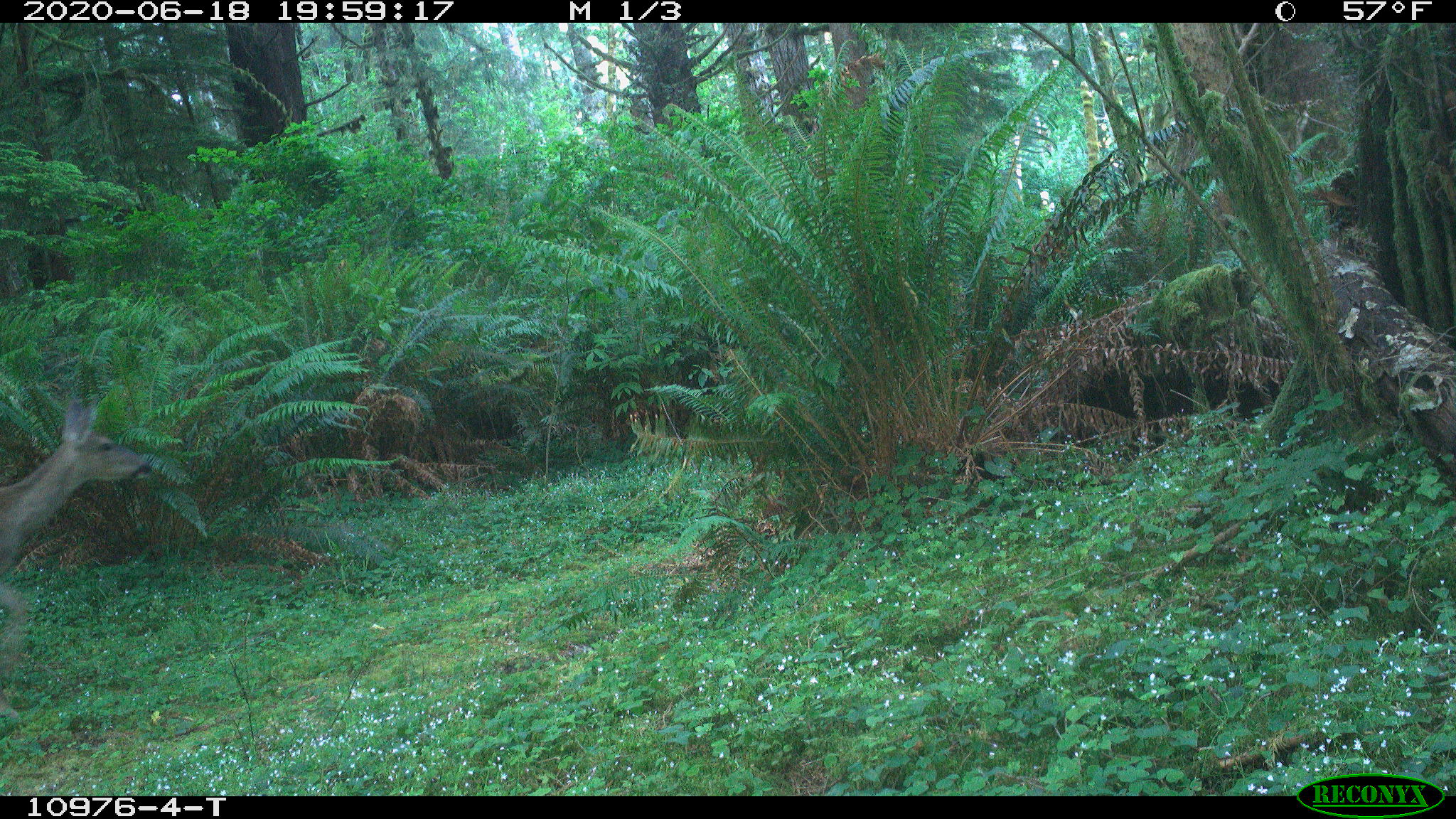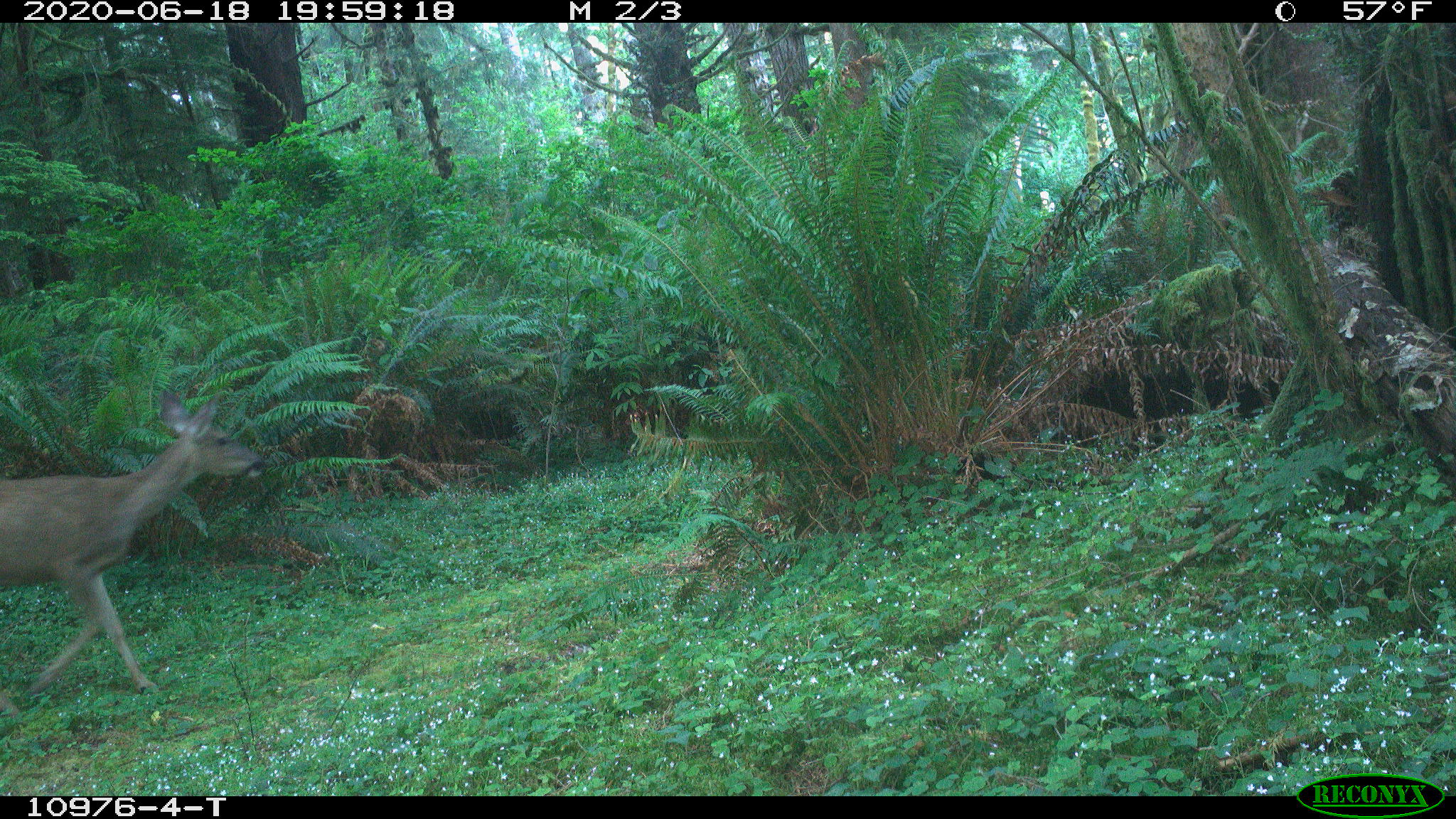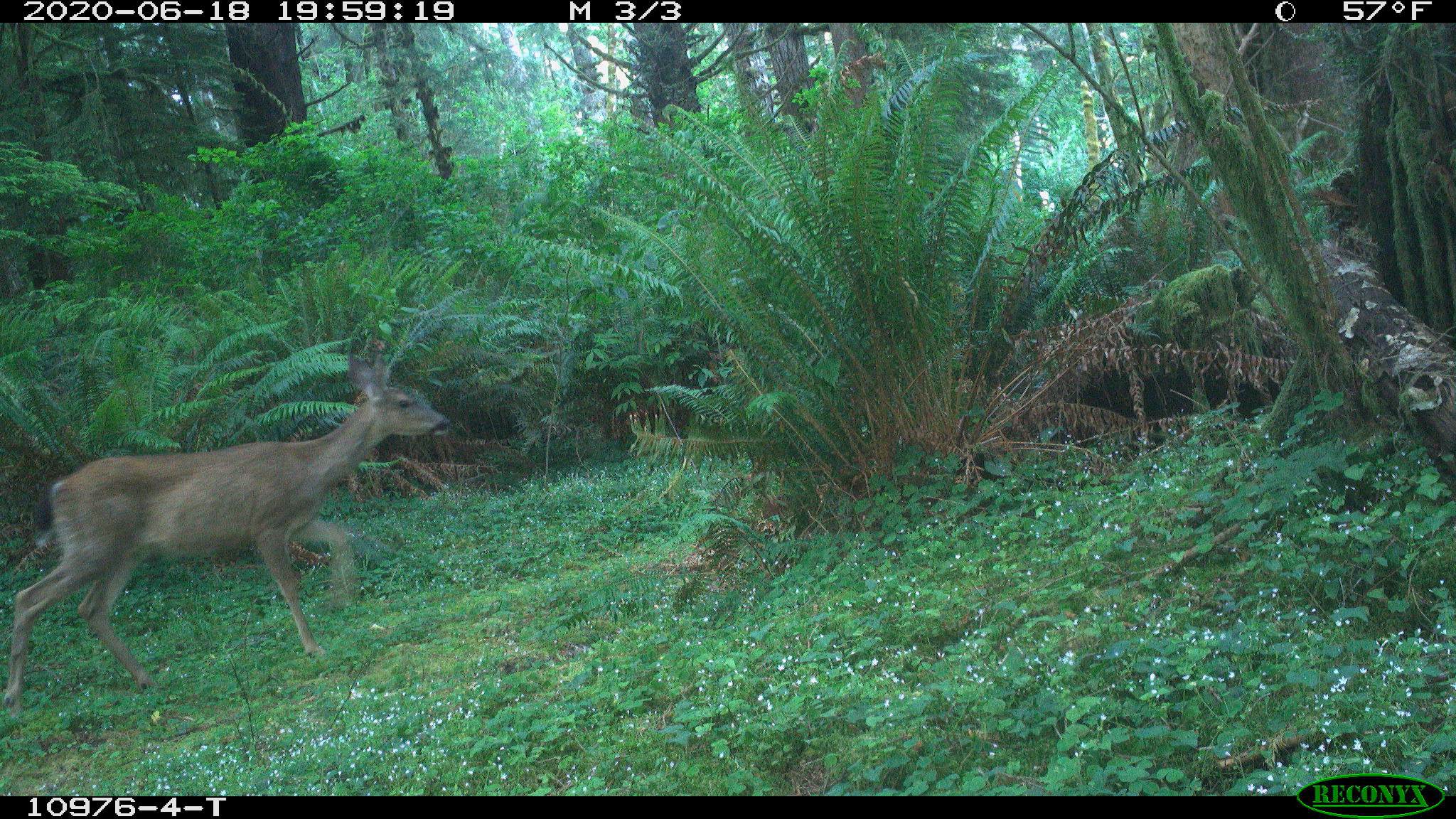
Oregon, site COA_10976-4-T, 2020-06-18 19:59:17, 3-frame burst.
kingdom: Animalia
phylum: Chordata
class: Mammalia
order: Artiodactyla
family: Cervidae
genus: Odocoileus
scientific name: Odocoileus hemionus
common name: black-tailed deer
Black-tailed deer (Odocoileus hemionus).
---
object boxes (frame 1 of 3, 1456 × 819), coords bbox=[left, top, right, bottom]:
black-tailed deer: bbox=[4, 385, 160, 651]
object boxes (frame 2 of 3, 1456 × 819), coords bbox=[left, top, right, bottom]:
black-tailed deer: bbox=[0, 385, 272, 700]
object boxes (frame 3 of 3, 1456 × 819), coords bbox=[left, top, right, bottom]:
black-tailed deer: bbox=[0, 338, 459, 708]